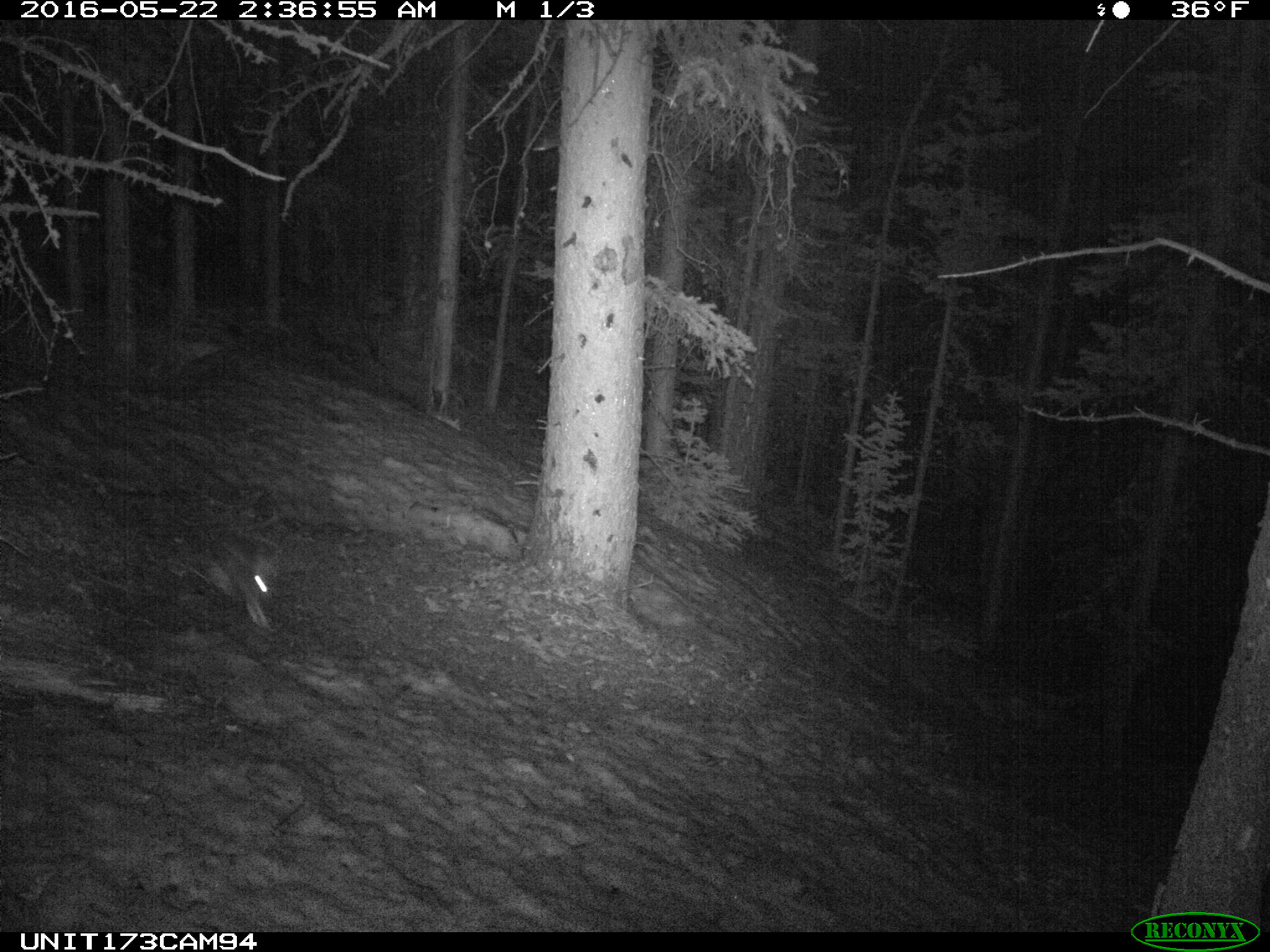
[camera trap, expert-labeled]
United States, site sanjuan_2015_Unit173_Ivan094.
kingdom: Animalia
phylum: Chordata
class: Mammalia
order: Lagomorpha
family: Leporidae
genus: Lepus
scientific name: Lepus americanus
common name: snowshoe hare